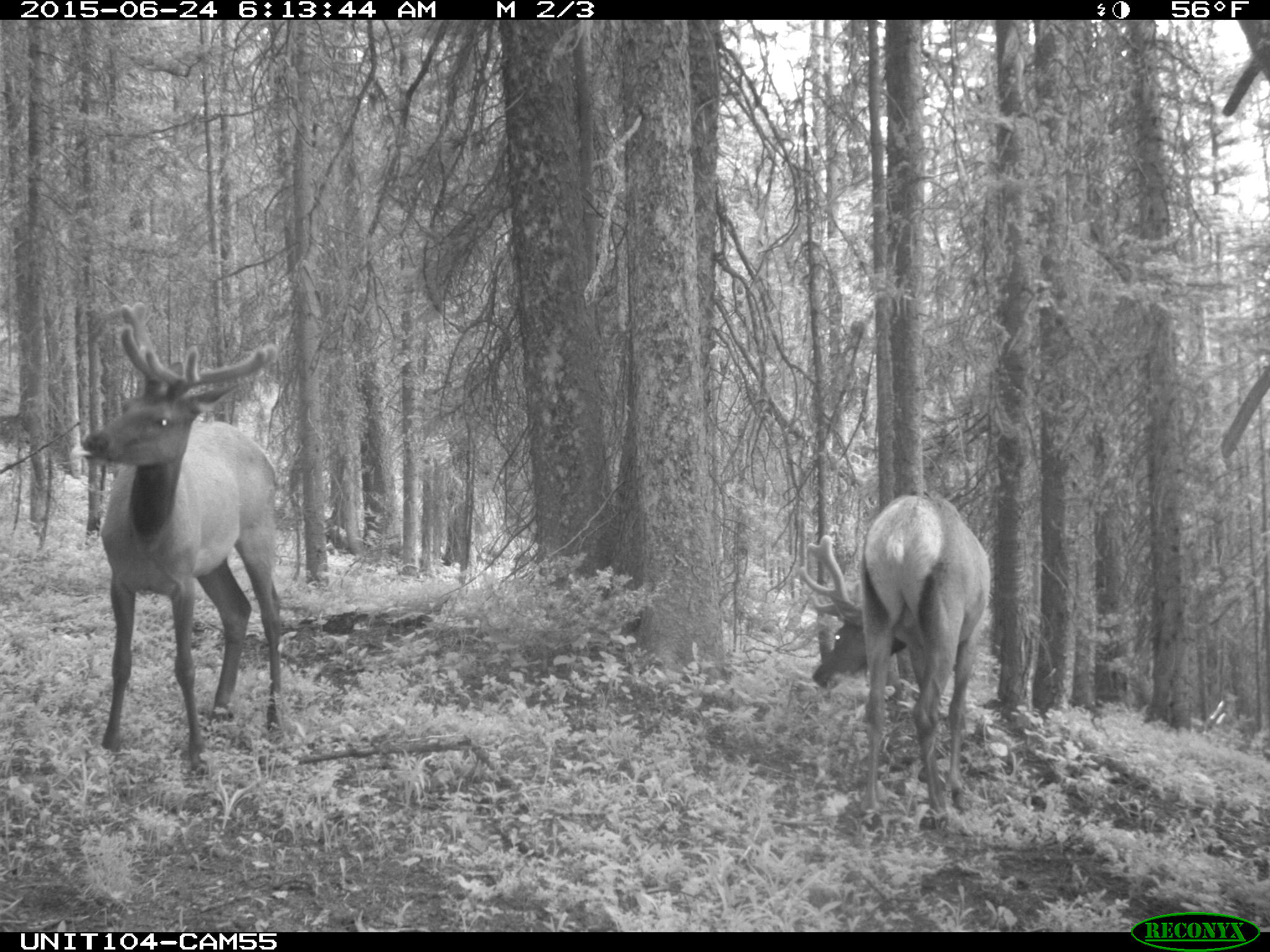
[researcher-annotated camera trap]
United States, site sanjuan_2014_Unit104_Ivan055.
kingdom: Animalia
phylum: Chordata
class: Mammalia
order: Artiodactyla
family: Cervidae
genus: Cervus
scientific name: Cervus elaphus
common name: red deer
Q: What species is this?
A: Cervus elaphus (red deer).